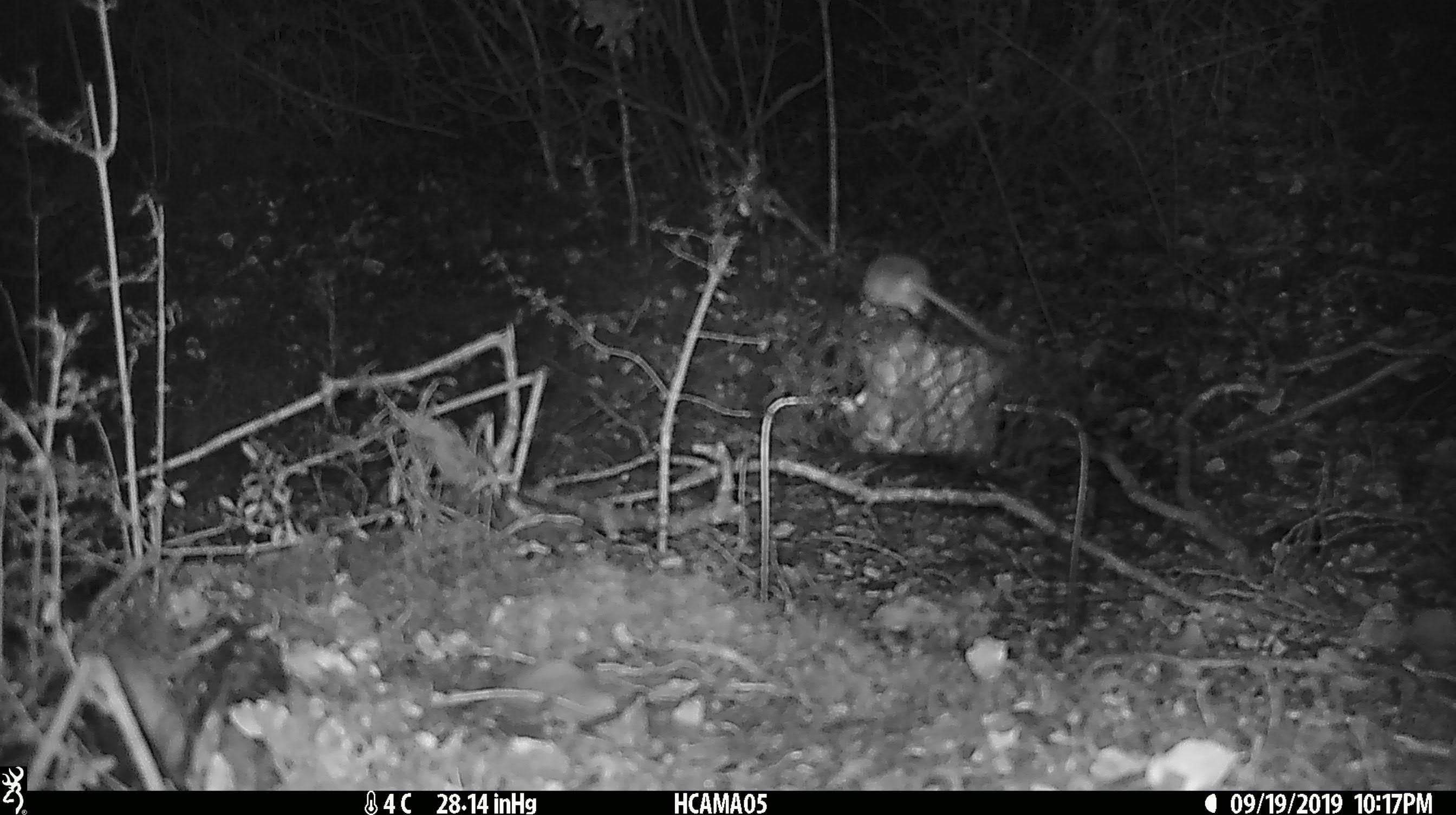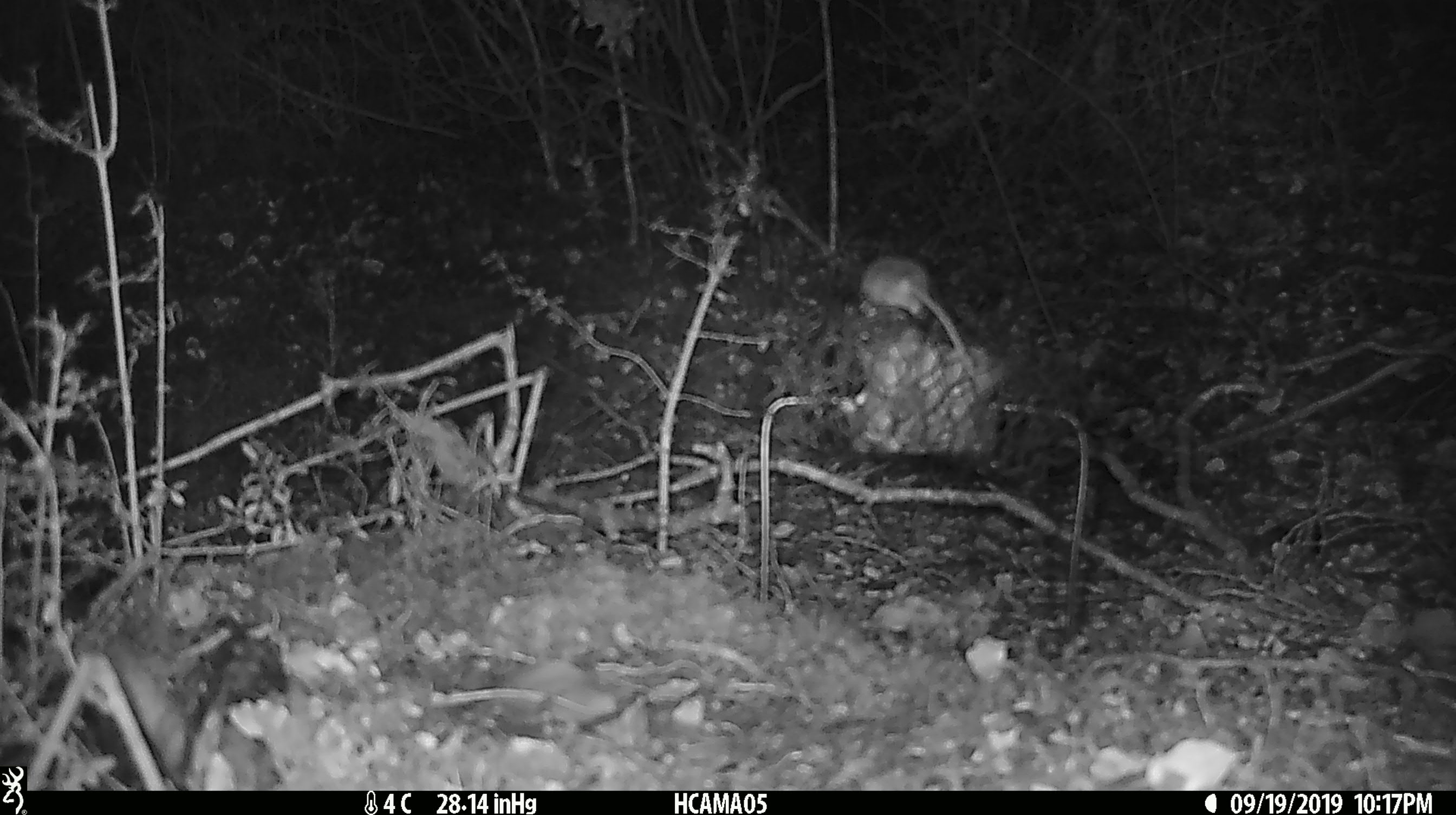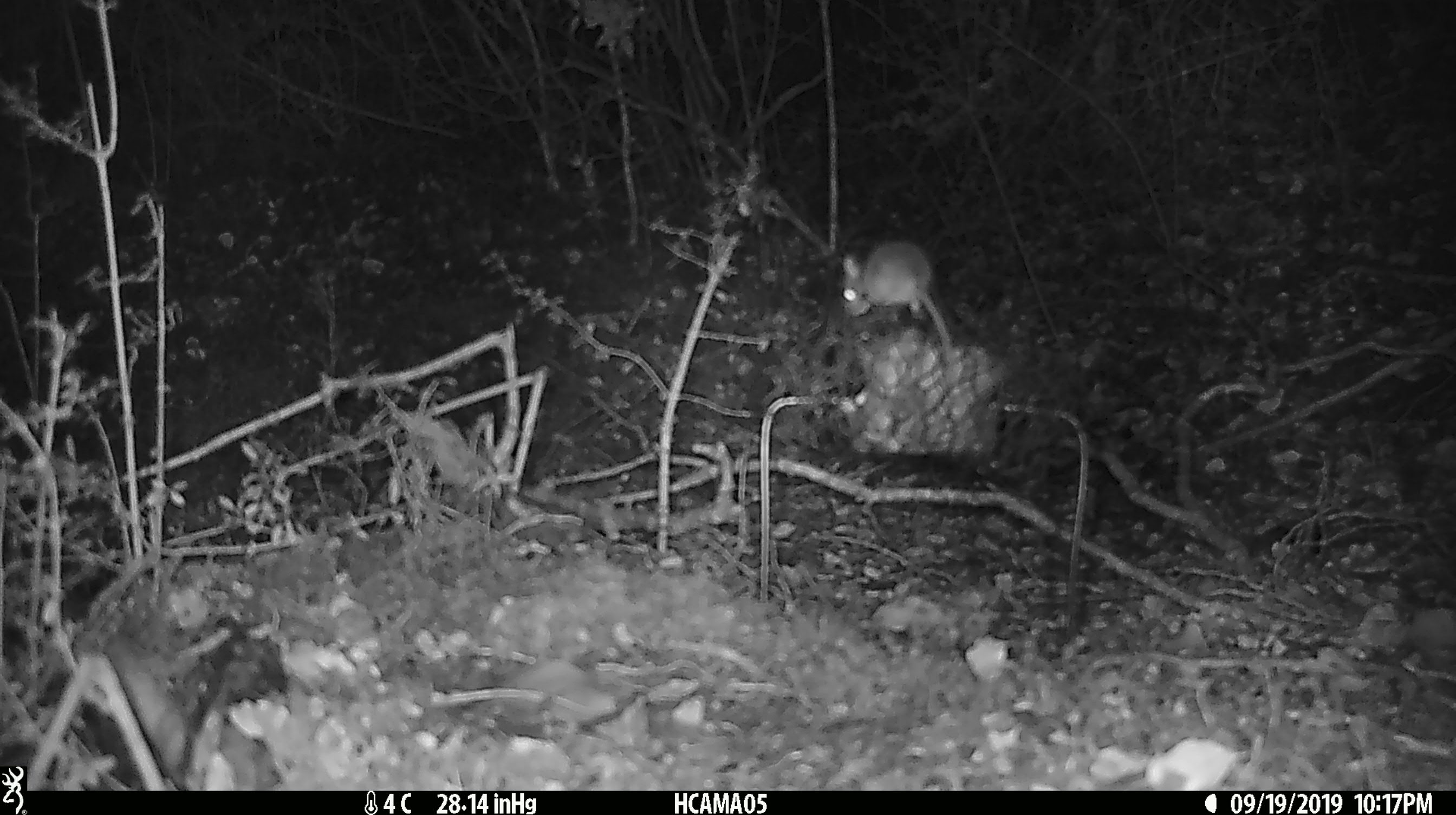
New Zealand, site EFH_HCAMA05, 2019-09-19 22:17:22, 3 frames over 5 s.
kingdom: Animalia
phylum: Chordata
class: Mammalia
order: Rodentia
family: Muridae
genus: Mus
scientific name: Mus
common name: mouse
Mouse (Mus).